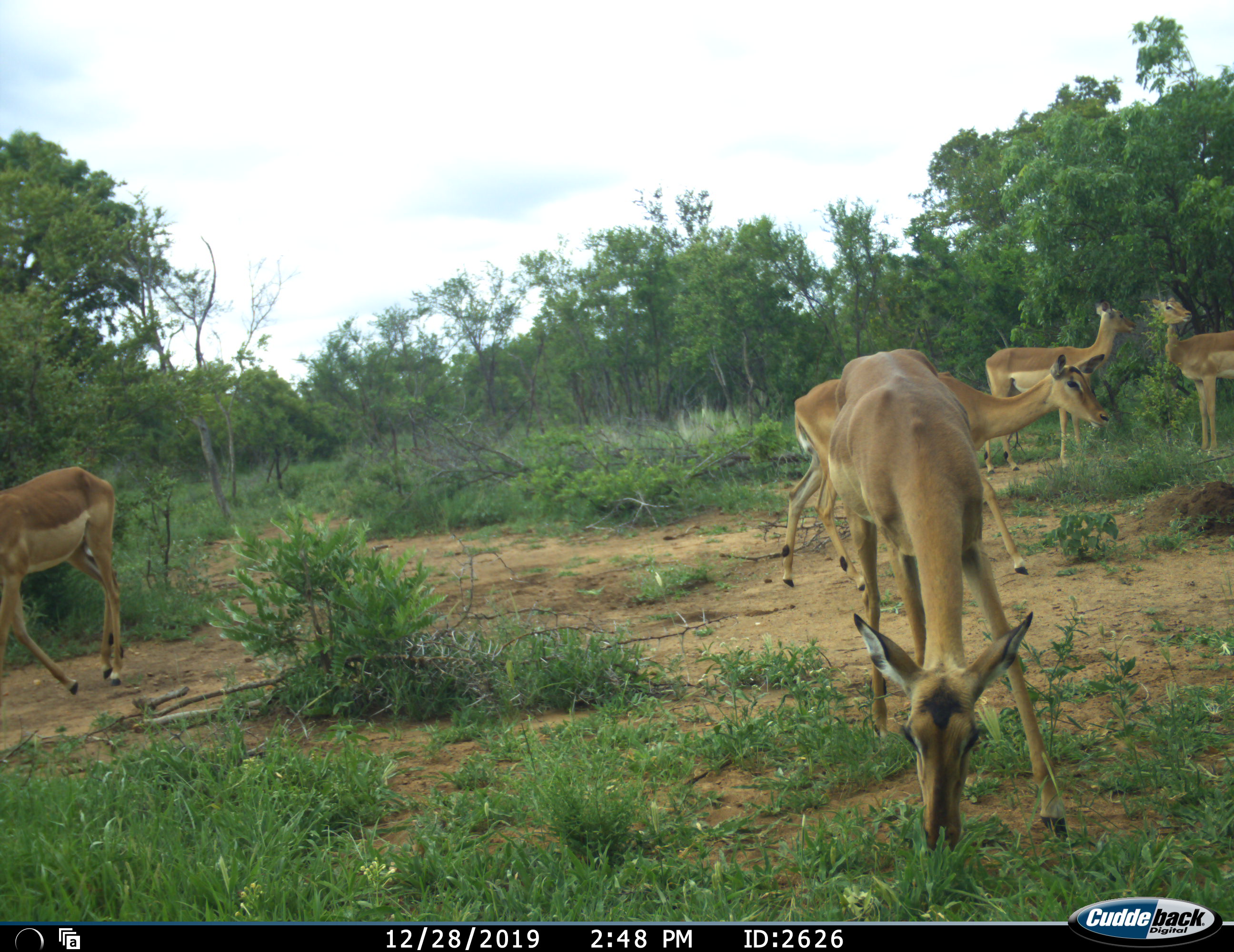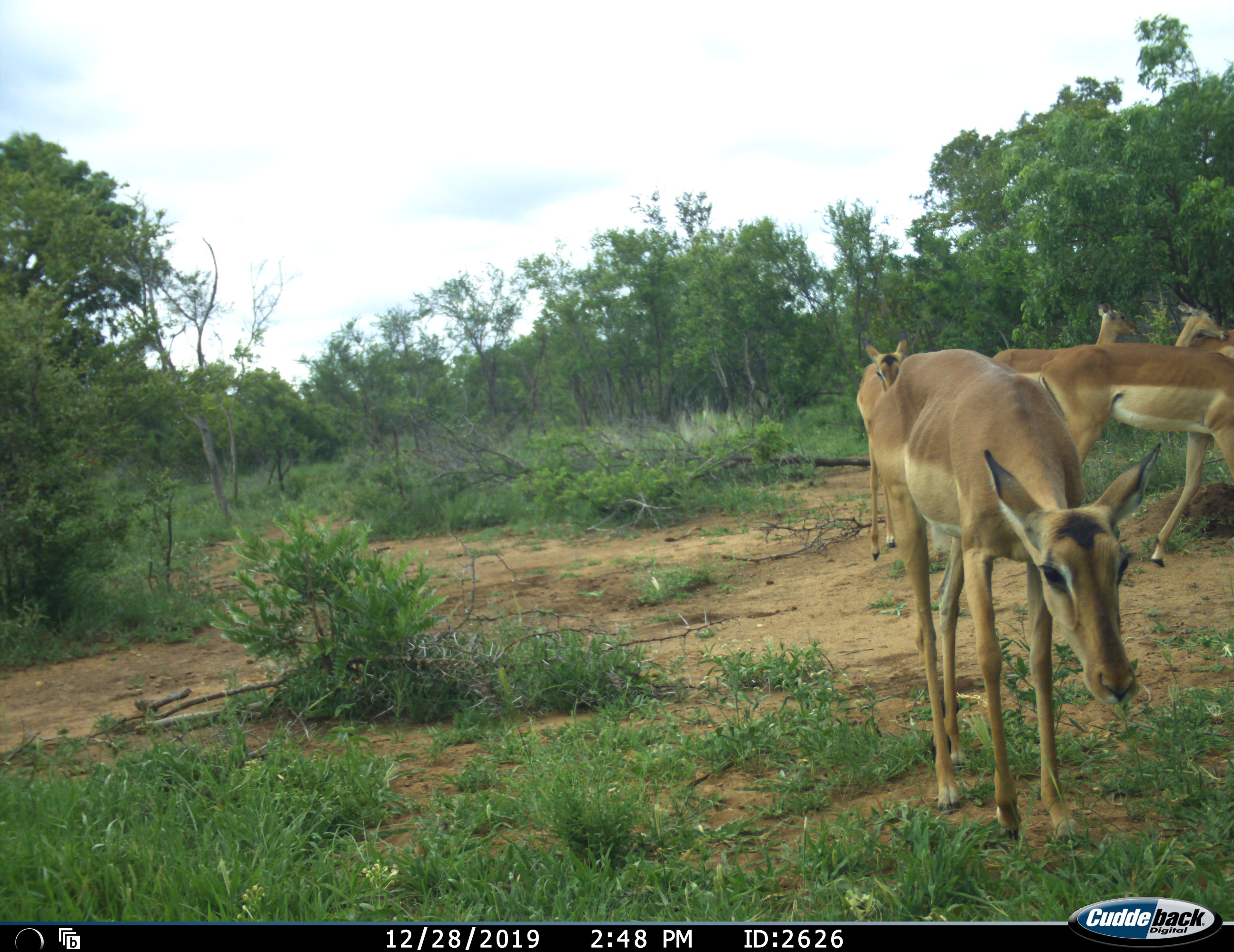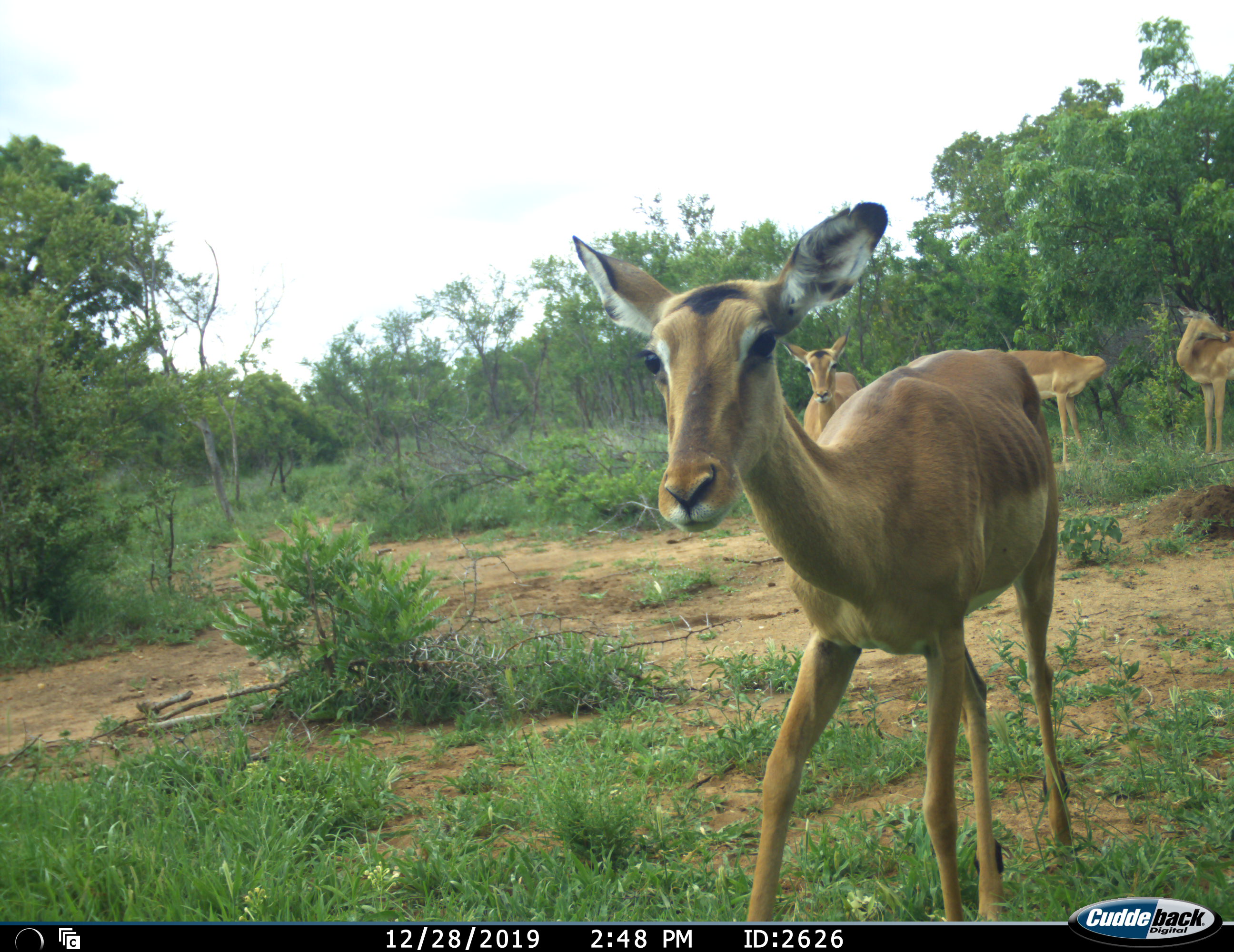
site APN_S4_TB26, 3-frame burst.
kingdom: Animalia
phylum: Chordata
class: Mammalia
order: Artiodactyla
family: Bovidae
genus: Aepyceros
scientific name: Aepyceros melampus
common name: impala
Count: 5.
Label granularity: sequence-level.